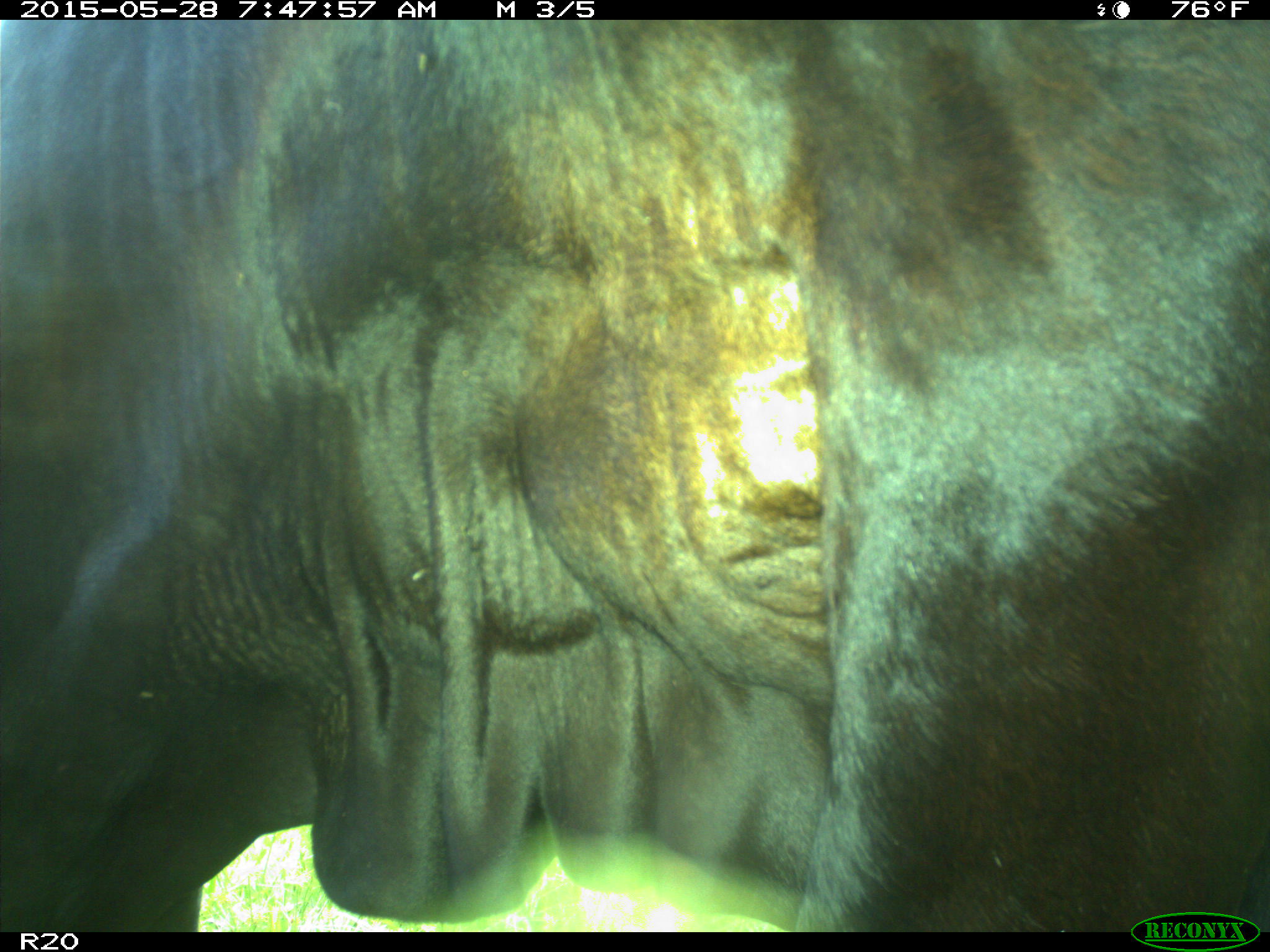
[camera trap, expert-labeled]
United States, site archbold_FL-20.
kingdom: Animalia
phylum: Chordata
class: Mammalia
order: Artiodactyla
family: Bovidae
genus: Bos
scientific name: Bos taurus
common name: domestic cow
Bos taurus (domestic cow).